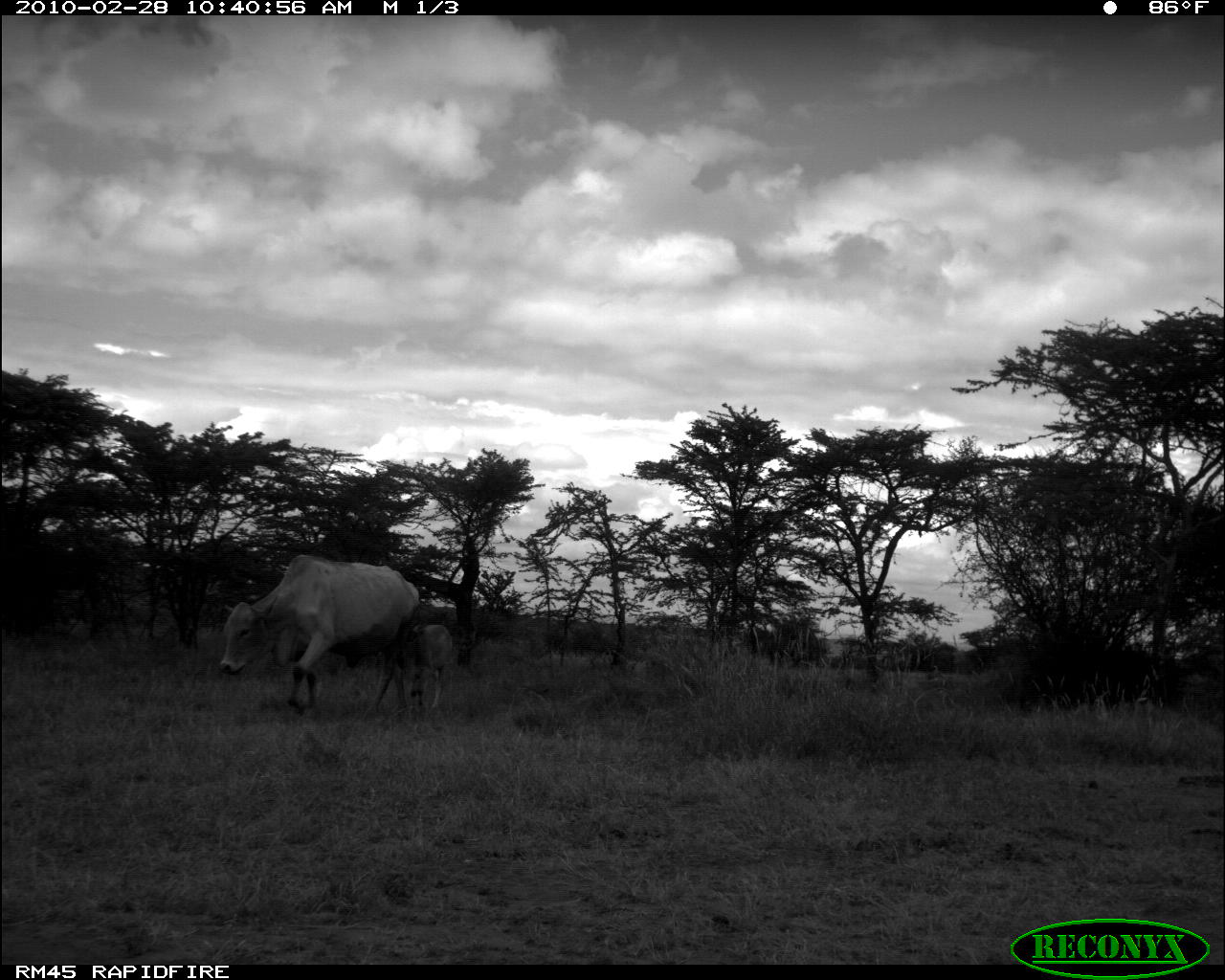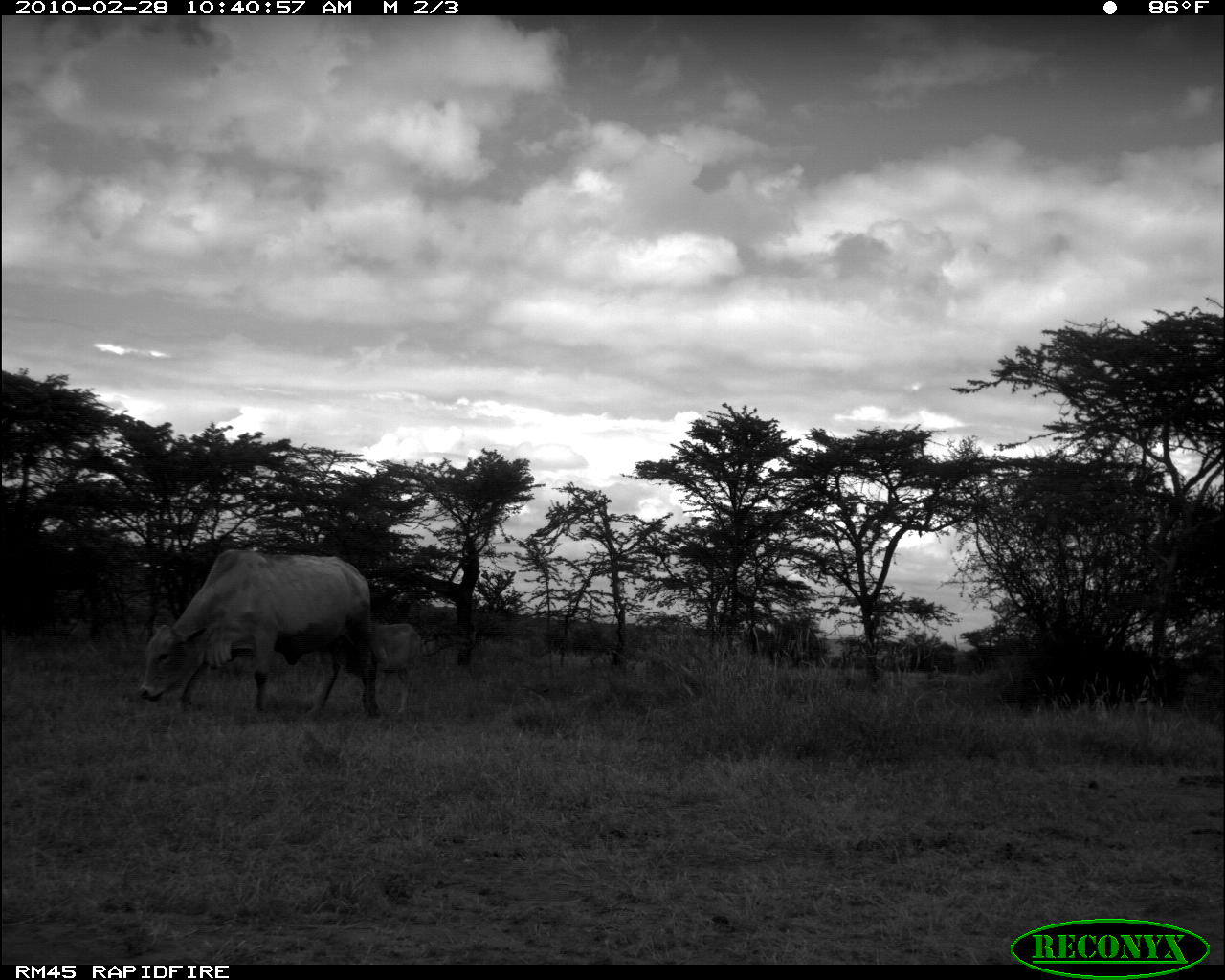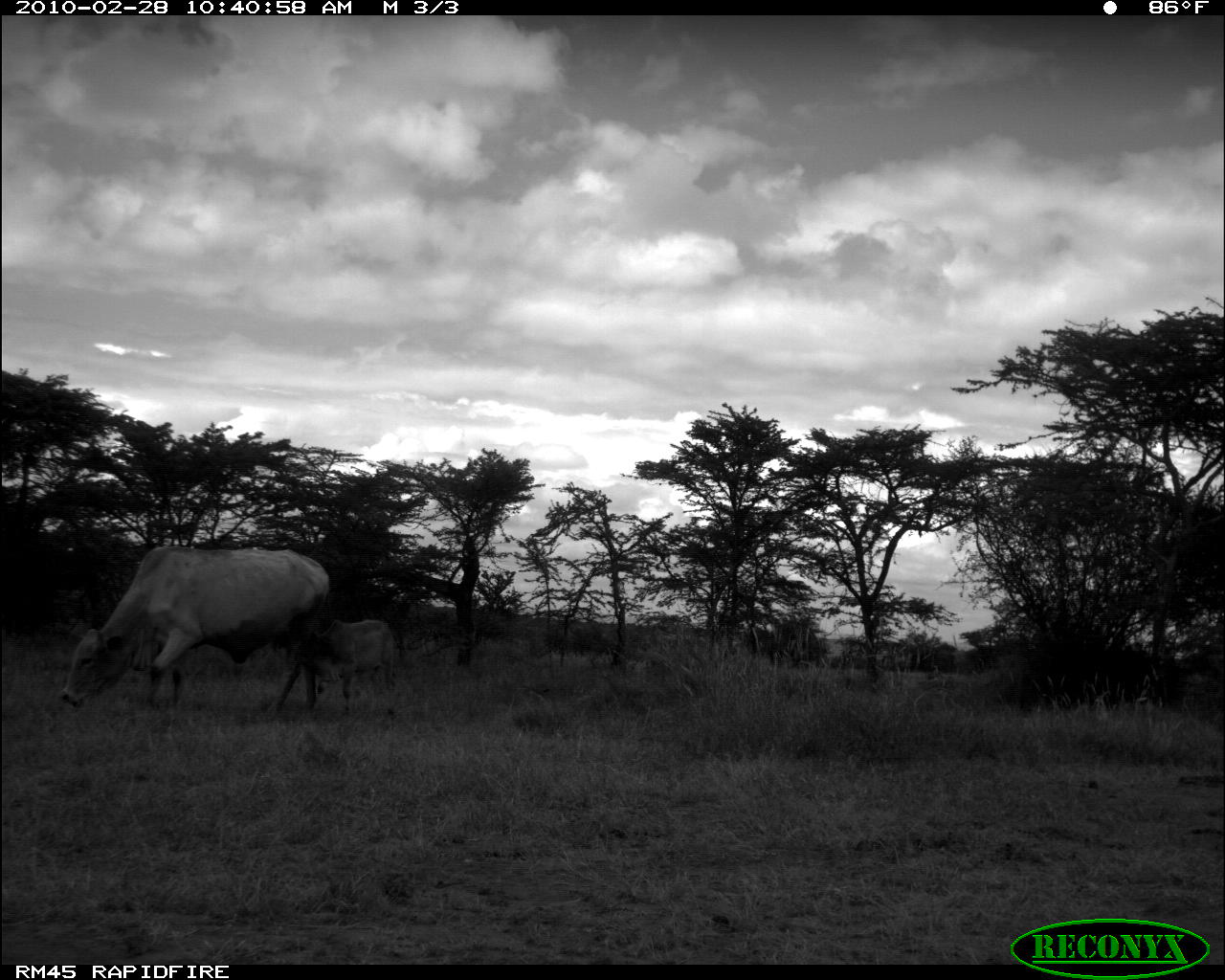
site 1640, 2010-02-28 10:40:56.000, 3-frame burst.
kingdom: Animalia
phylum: Chordata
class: Mammalia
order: Artiodactyla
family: Bovidae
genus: Bos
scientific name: Bos taurus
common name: domestic cattle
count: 2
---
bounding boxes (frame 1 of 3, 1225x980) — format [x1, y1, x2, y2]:
bos taurus: [219, 553, 419, 715]; [410, 623, 453, 710]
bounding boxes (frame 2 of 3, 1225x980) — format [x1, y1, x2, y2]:
bos taurus: [136, 548, 380, 718]; [344, 622, 427, 714]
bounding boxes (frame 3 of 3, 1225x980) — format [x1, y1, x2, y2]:
bos taurus: [59, 543, 330, 720]; [300, 618, 400, 715]